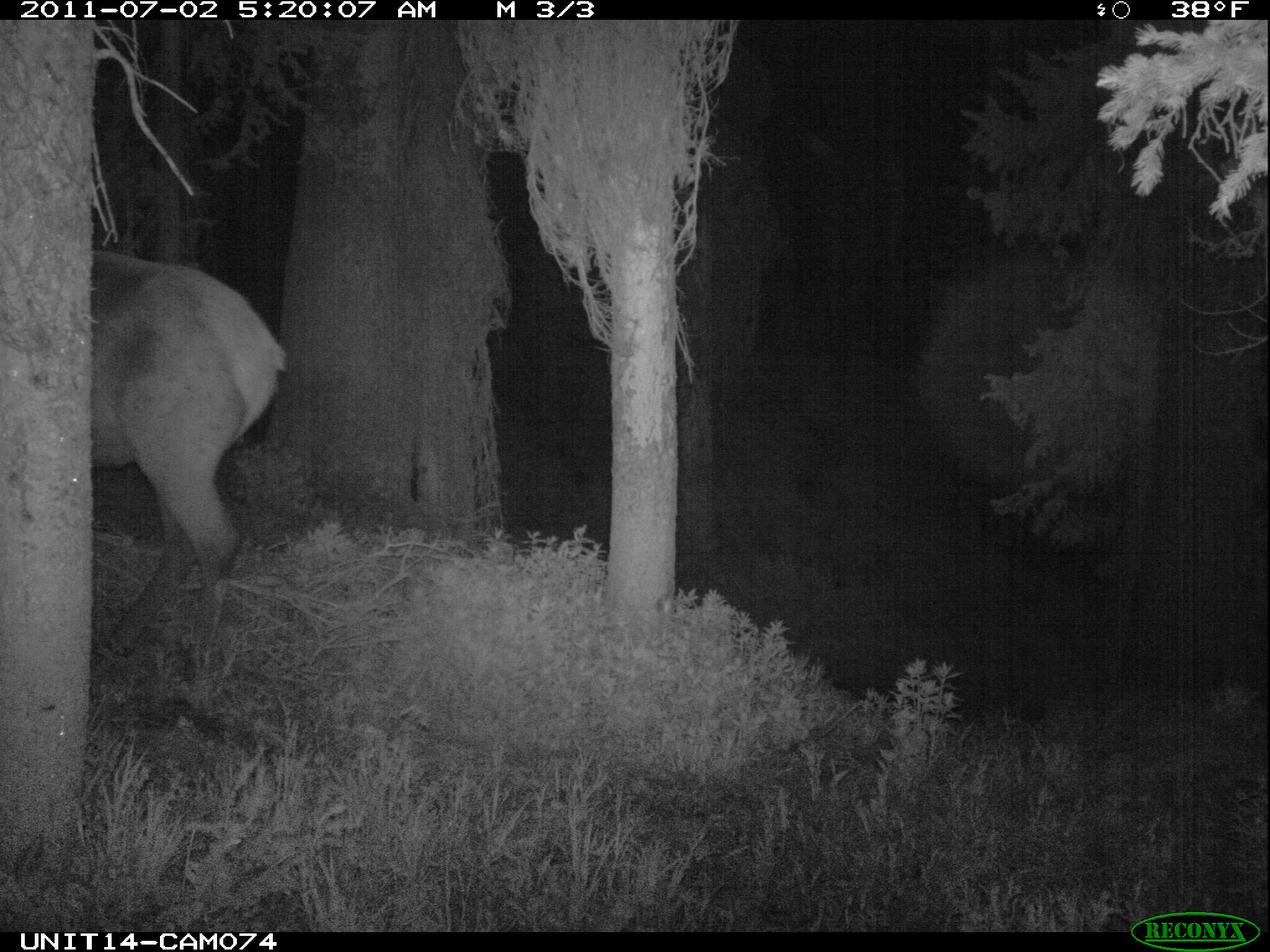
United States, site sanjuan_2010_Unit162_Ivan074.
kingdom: Animalia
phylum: Chordata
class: Mammalia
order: Artiodactyla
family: Cervidae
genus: Cervus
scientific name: Cervus elaphus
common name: red deer